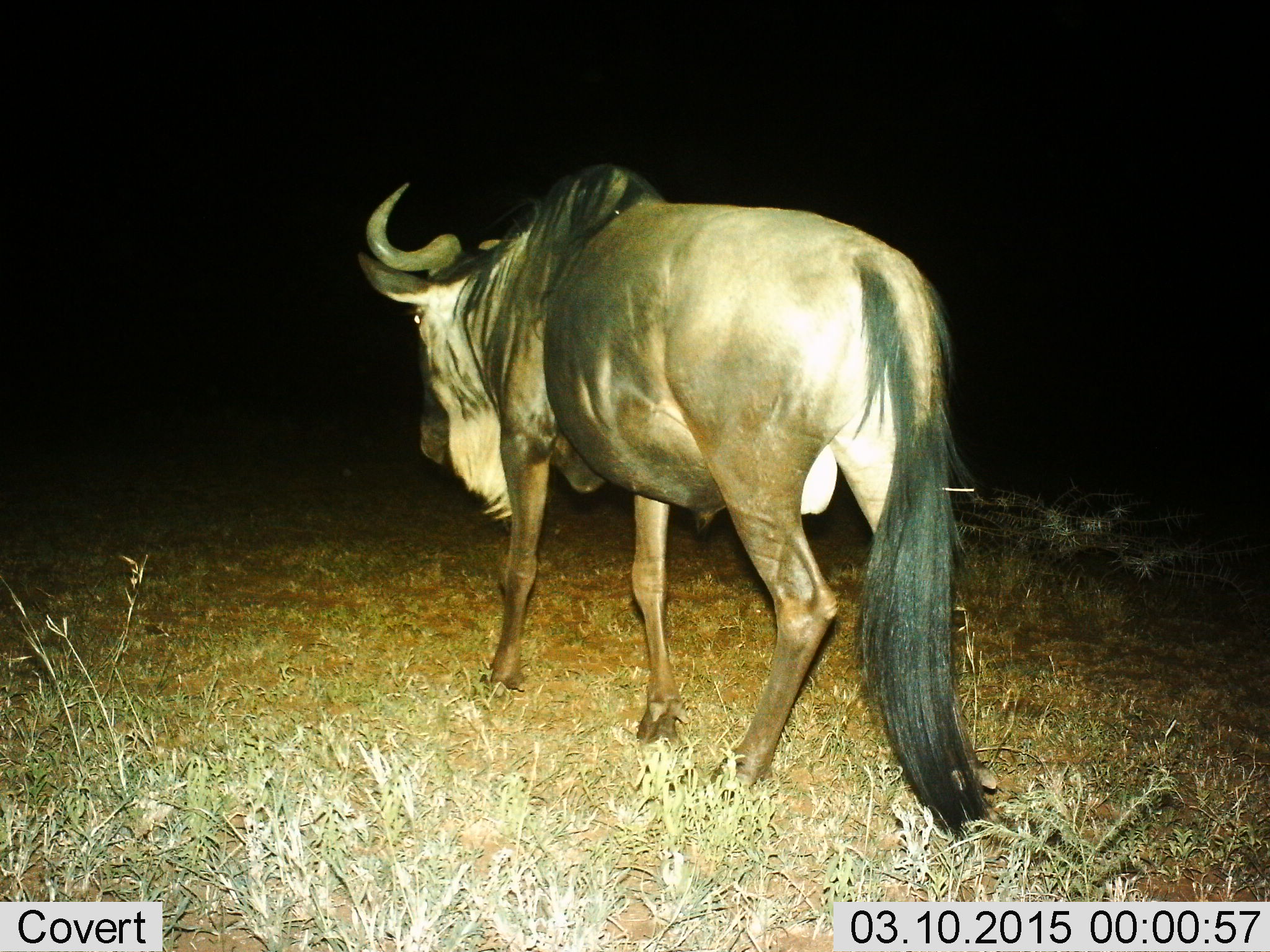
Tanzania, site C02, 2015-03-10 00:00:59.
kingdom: Animalia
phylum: Chordata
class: Mammalia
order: Artiodactyla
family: Bovidae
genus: Connochaetes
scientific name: Connochaetes taurinus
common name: blue wildebeest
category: wildebeest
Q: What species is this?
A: Wildebeest (blue wildebeest) (Connochaetes taurinus).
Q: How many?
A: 1.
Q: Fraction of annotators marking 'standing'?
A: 30%.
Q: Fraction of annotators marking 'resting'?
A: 0%.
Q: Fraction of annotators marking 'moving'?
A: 80%.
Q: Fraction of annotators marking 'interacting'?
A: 0%.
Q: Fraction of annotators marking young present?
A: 0%.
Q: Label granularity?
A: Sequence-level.